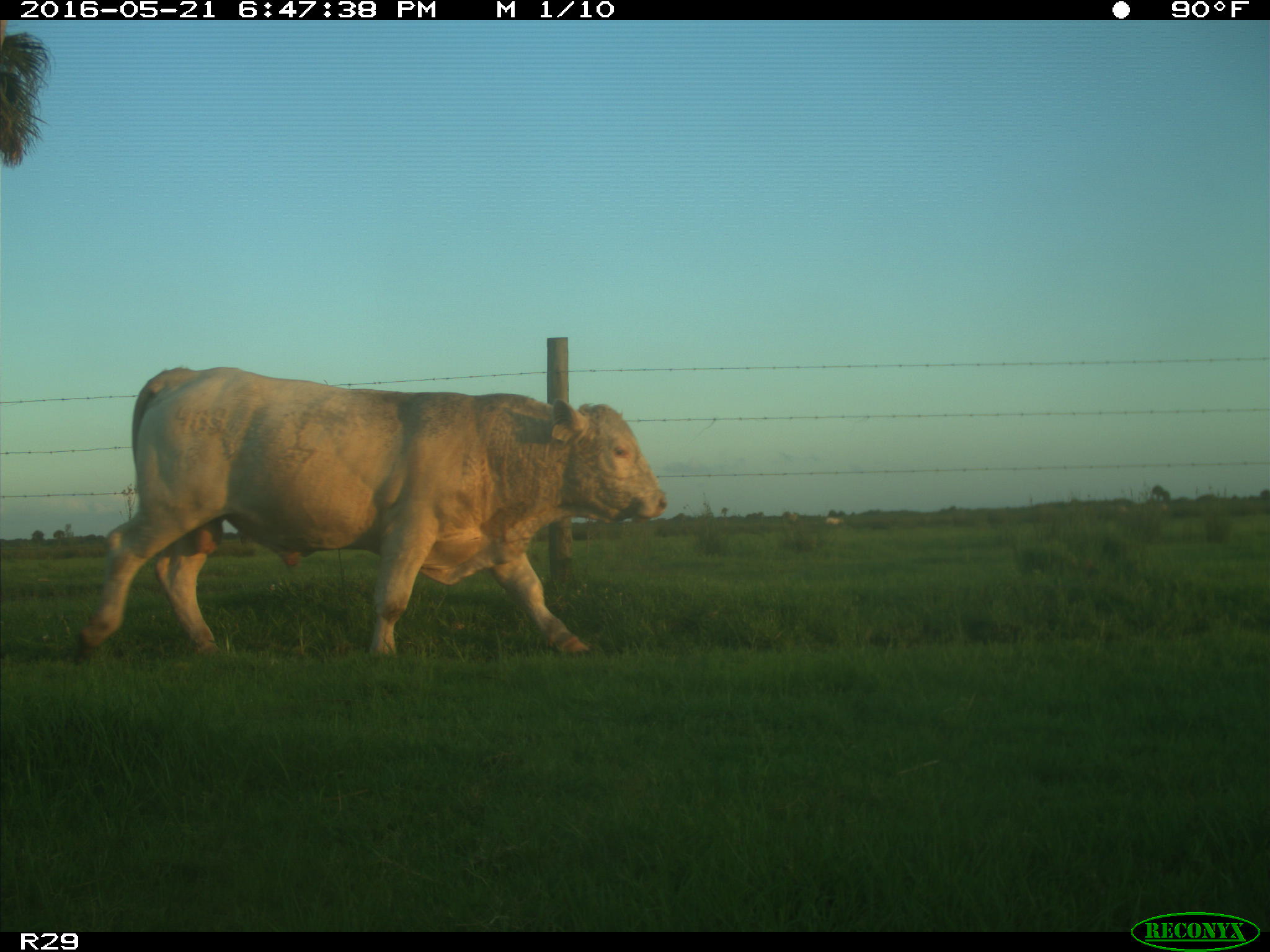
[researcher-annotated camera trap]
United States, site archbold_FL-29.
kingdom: Animalia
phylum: Chordata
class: Mammalia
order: Artiodactyla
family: Bovidae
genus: Bos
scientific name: Bos taurus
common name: domestic cow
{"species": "Bos taurus (domestic cow)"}